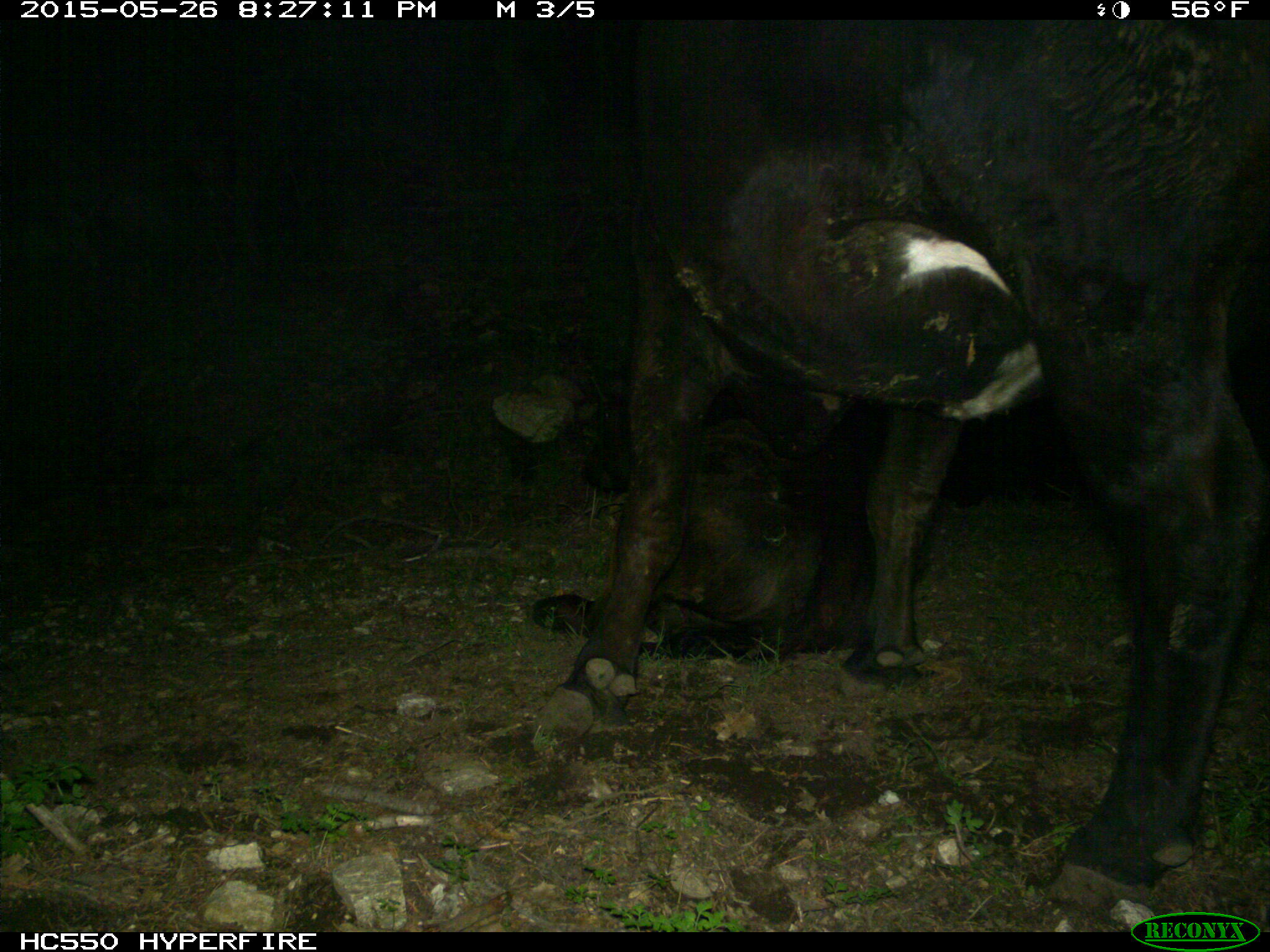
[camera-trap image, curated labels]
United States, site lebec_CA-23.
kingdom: Animalia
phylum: Chordata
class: Mammalia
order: Artiodactyla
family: Bovidae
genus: Bos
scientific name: Bos taurus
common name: domestic cow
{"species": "Bos taurus (domestic cow)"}